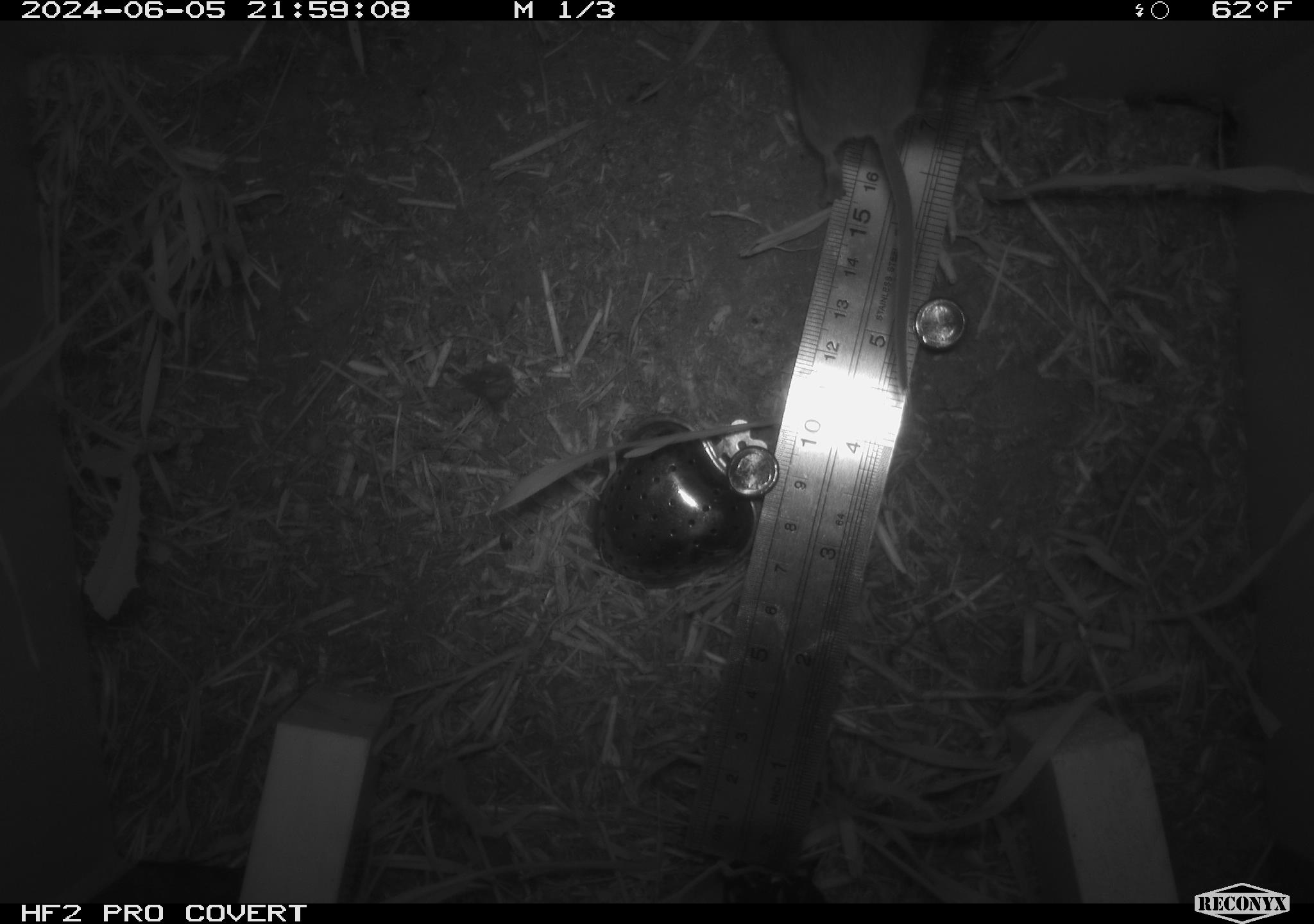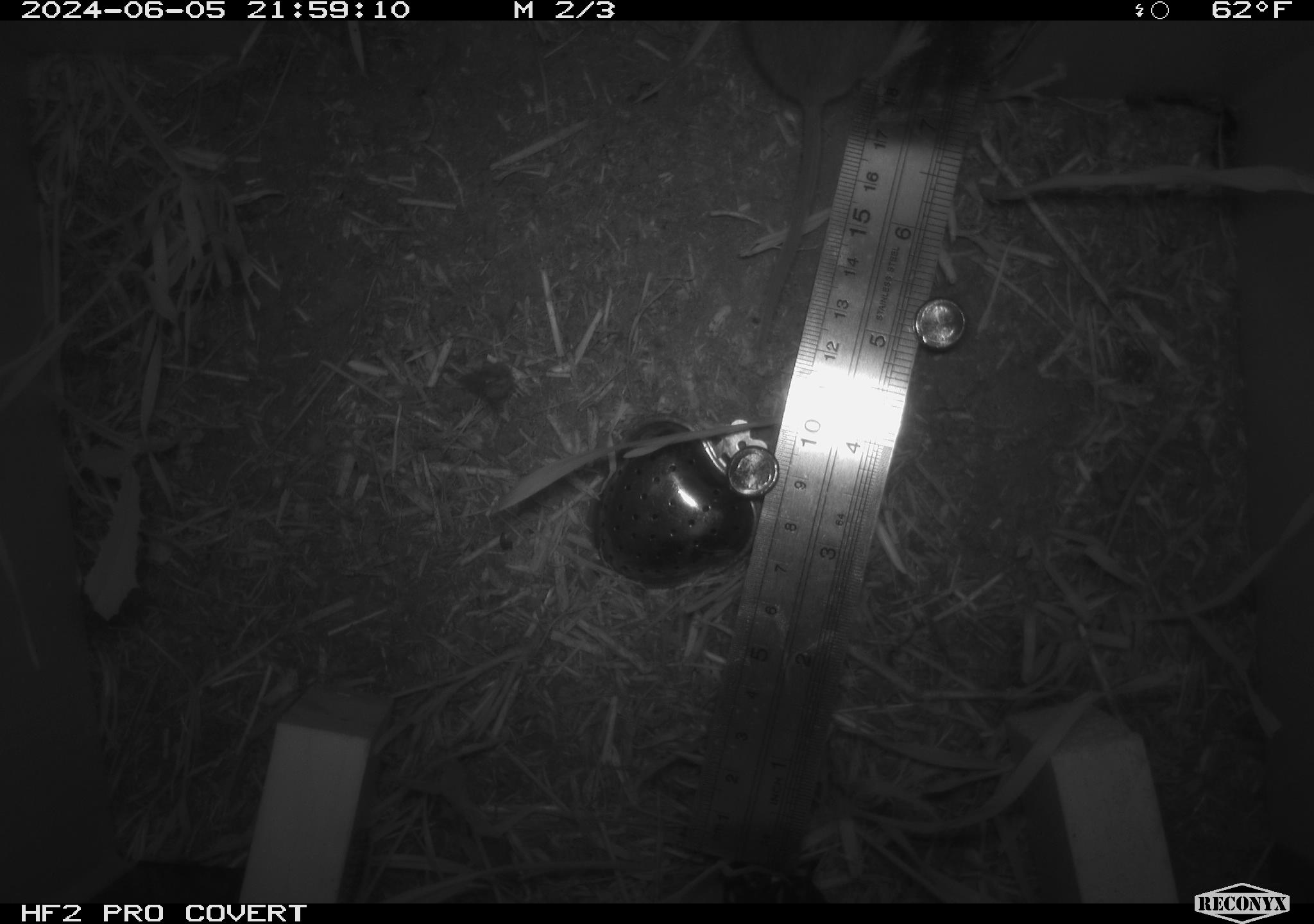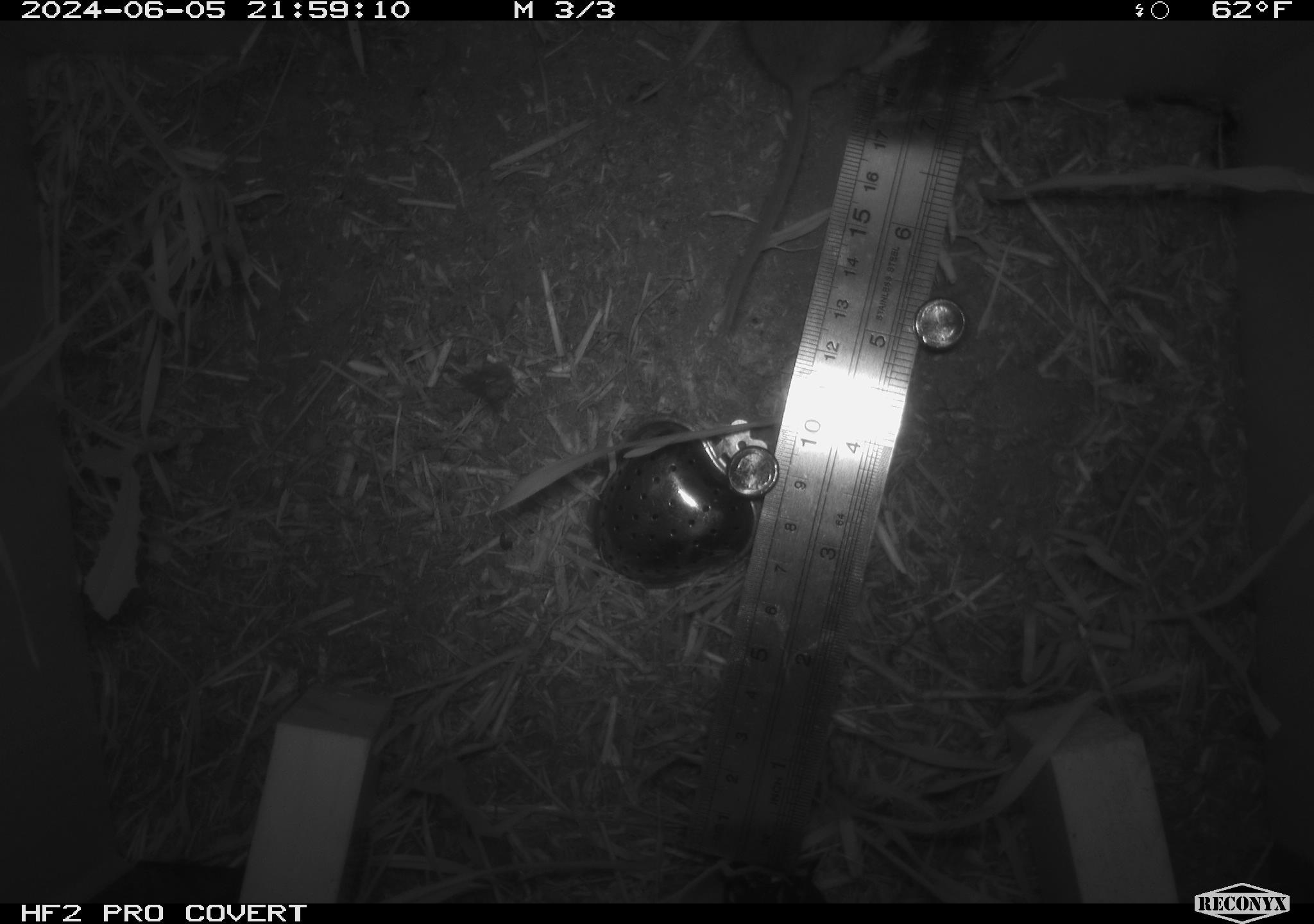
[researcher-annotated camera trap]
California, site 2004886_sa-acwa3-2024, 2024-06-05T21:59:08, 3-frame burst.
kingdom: Animalia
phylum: Chordata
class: Mammalia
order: Rodentia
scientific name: Rodentia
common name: mouse species